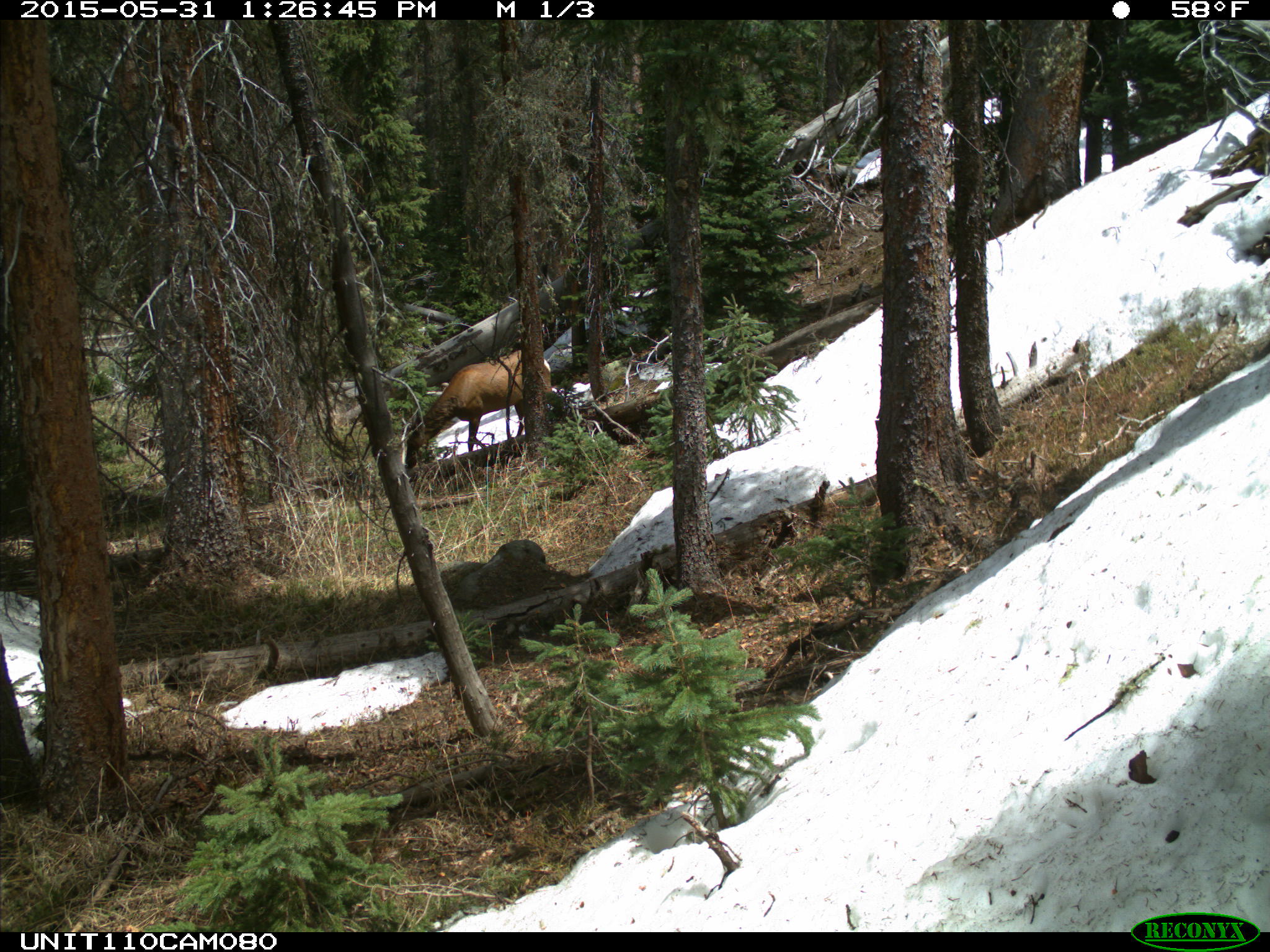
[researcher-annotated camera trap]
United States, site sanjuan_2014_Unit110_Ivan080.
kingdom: Animalia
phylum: Chordata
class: Mammalia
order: Artiodactyla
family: Cervidae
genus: Cervus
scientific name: Cervus elaphus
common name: red deer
Cervus elaphus (red deer).